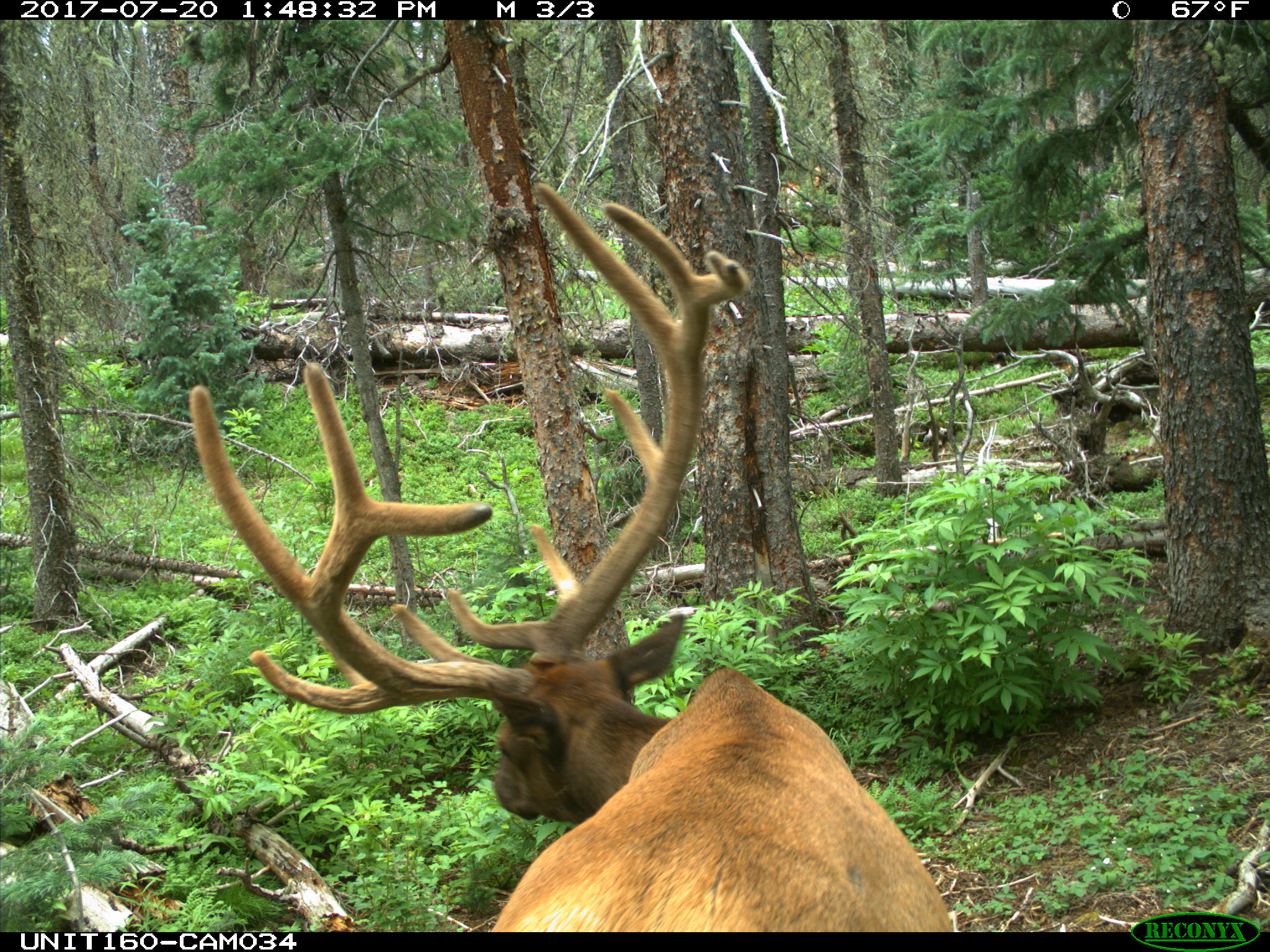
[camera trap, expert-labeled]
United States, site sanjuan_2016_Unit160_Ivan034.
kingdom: Animalia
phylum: Chordata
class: Mammalia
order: Artiodactyla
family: Cervidae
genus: Cervus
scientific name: Cervus elaphus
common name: red deer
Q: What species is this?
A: Cervus elaphus (red deer).